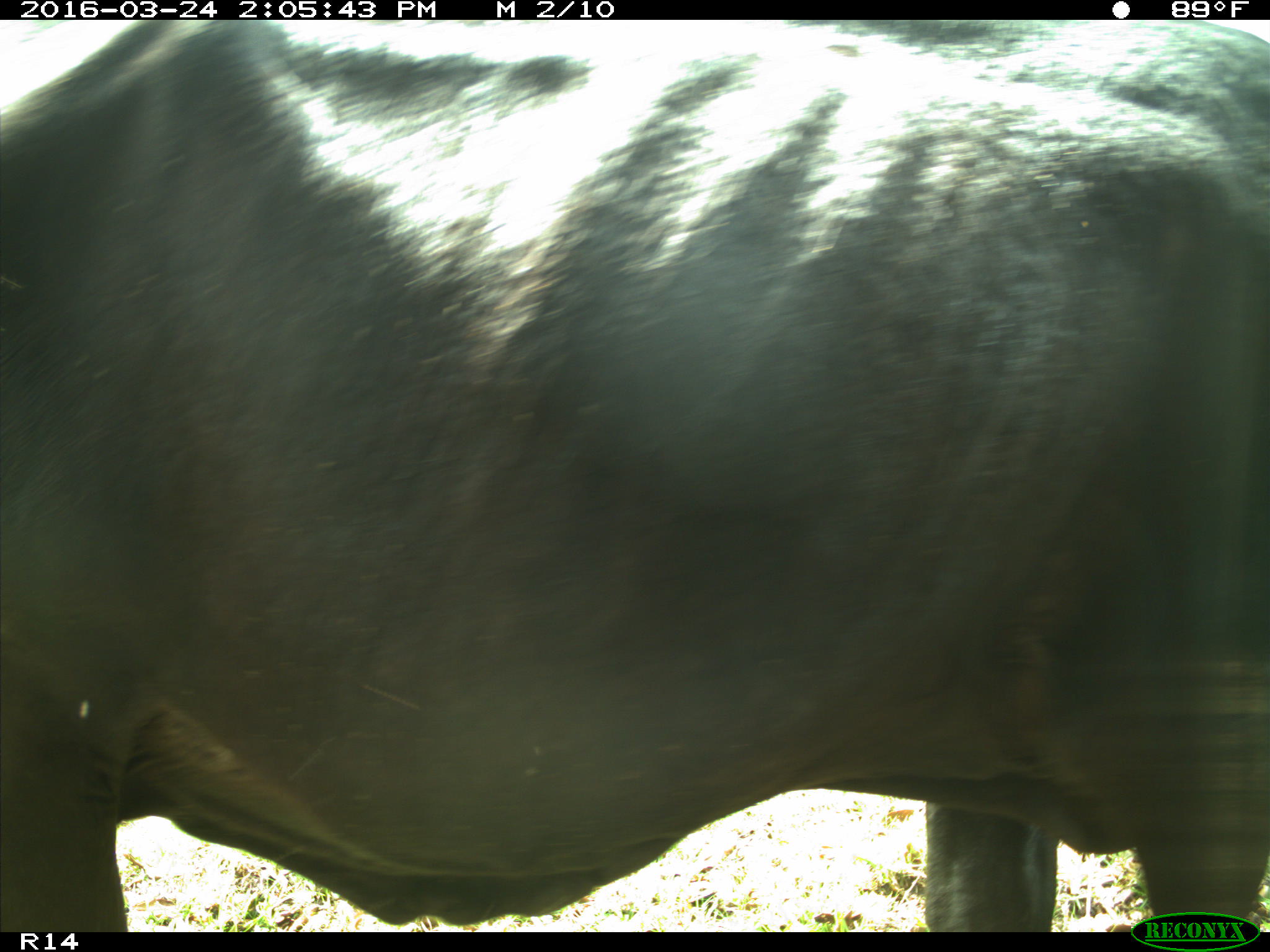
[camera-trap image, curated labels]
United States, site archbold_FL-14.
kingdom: Animalia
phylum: Chordata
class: Mammalia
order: Artiodactyla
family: Bovidae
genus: Bos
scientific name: Bos taurus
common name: domestic cow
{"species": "Bos taurus (domestic cow)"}